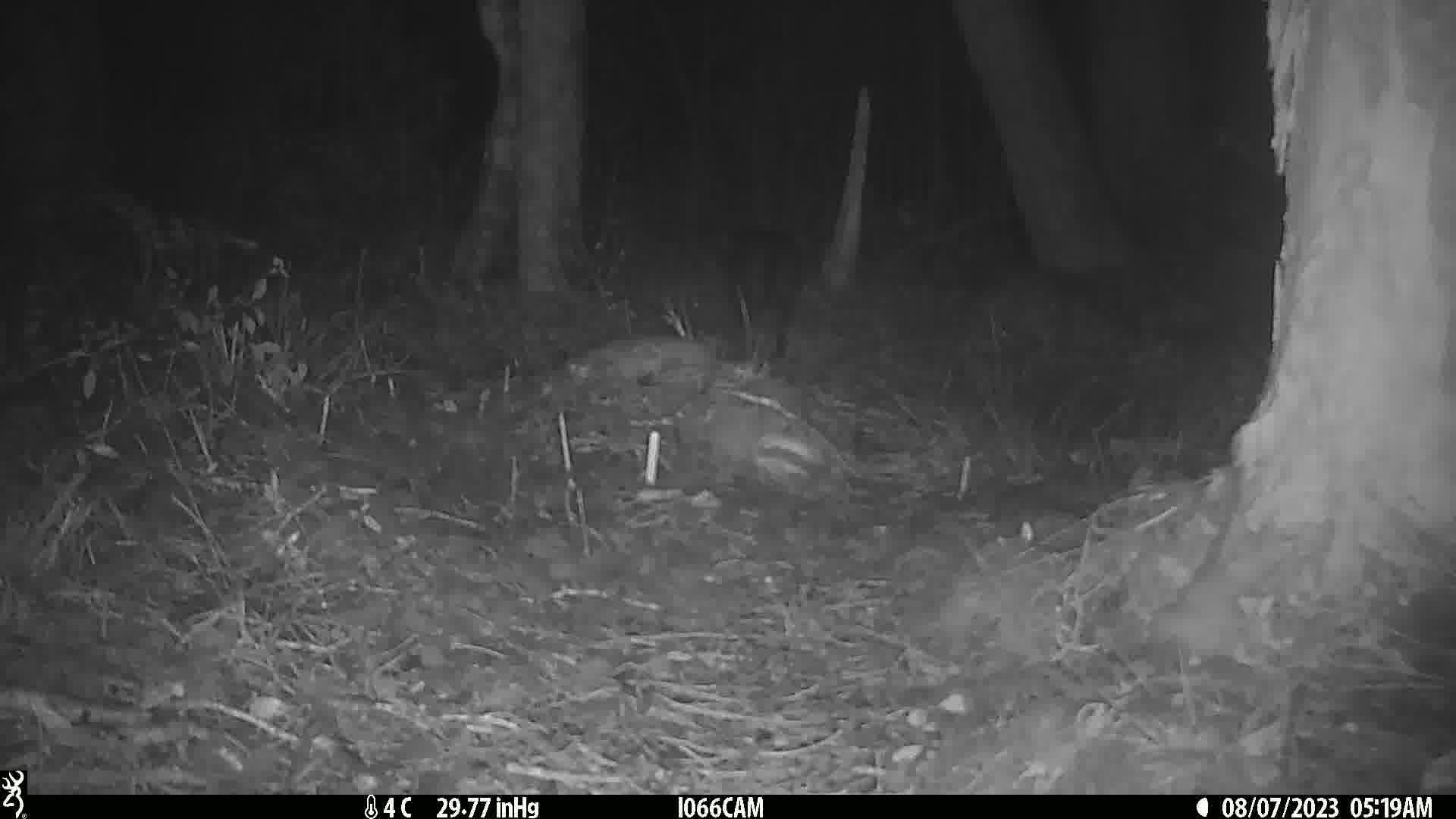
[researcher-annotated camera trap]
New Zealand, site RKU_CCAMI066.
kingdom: Animalia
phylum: Chordata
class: Mammalia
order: Carnivora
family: Felidae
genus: Felis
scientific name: Felis catus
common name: domestic cat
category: cat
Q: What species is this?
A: Cat (domestic cat) (Felis catus).